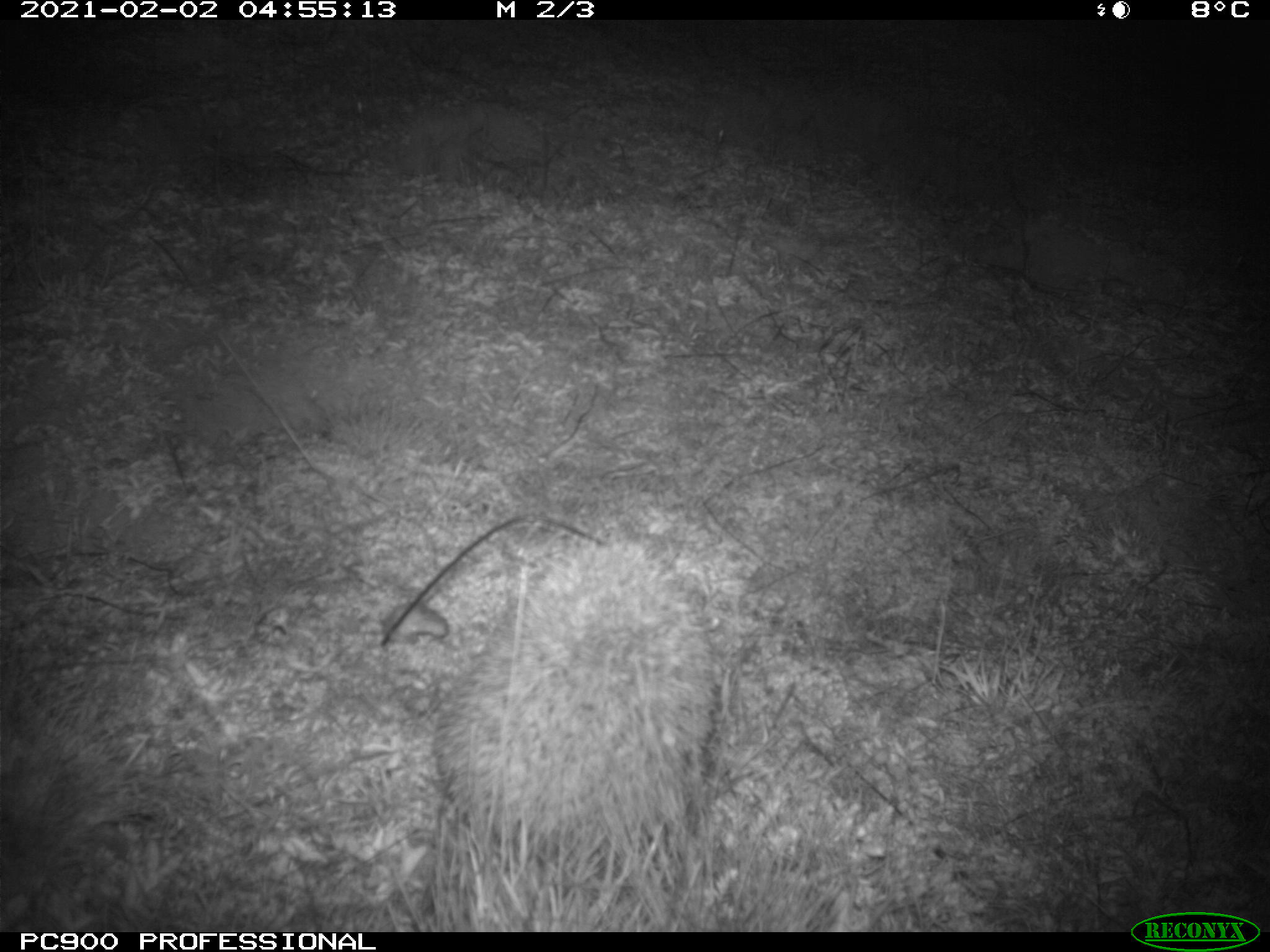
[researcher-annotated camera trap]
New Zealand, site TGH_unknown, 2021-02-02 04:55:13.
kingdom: Animalia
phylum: Chordata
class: Mammalia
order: Eulipotyphla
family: Erinaceidae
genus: Erinaceus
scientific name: Erinaceus europaeus europaeus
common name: european hedgehog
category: hedgehog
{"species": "hedgehog (european hedgehog) (Erinaceus europaeus europaeus)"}